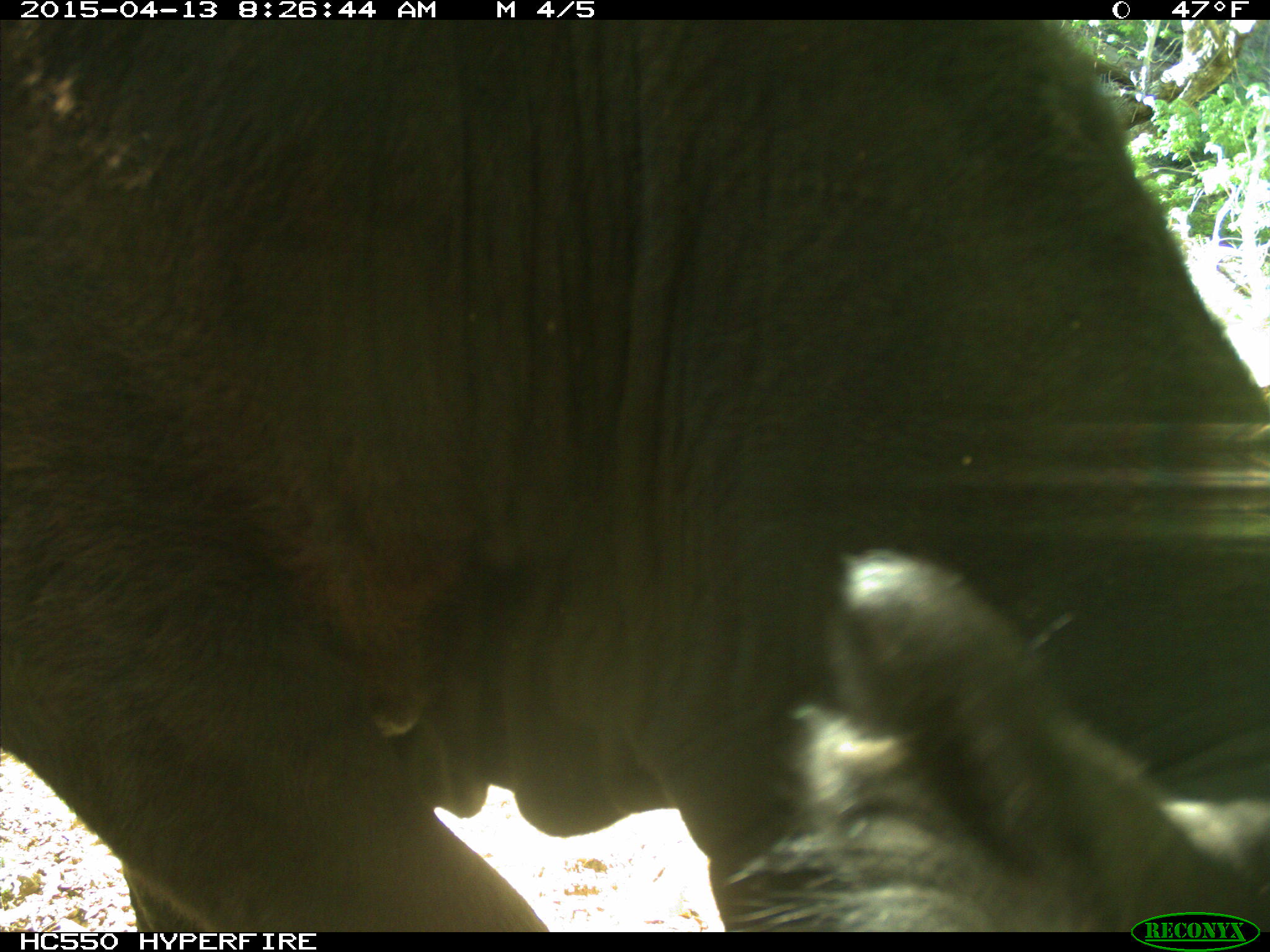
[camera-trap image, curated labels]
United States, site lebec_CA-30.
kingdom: Animalia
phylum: Chordata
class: Mammalia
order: Artiodactyla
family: Bovidae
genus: Bos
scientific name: Bos taurus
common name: domestic cow